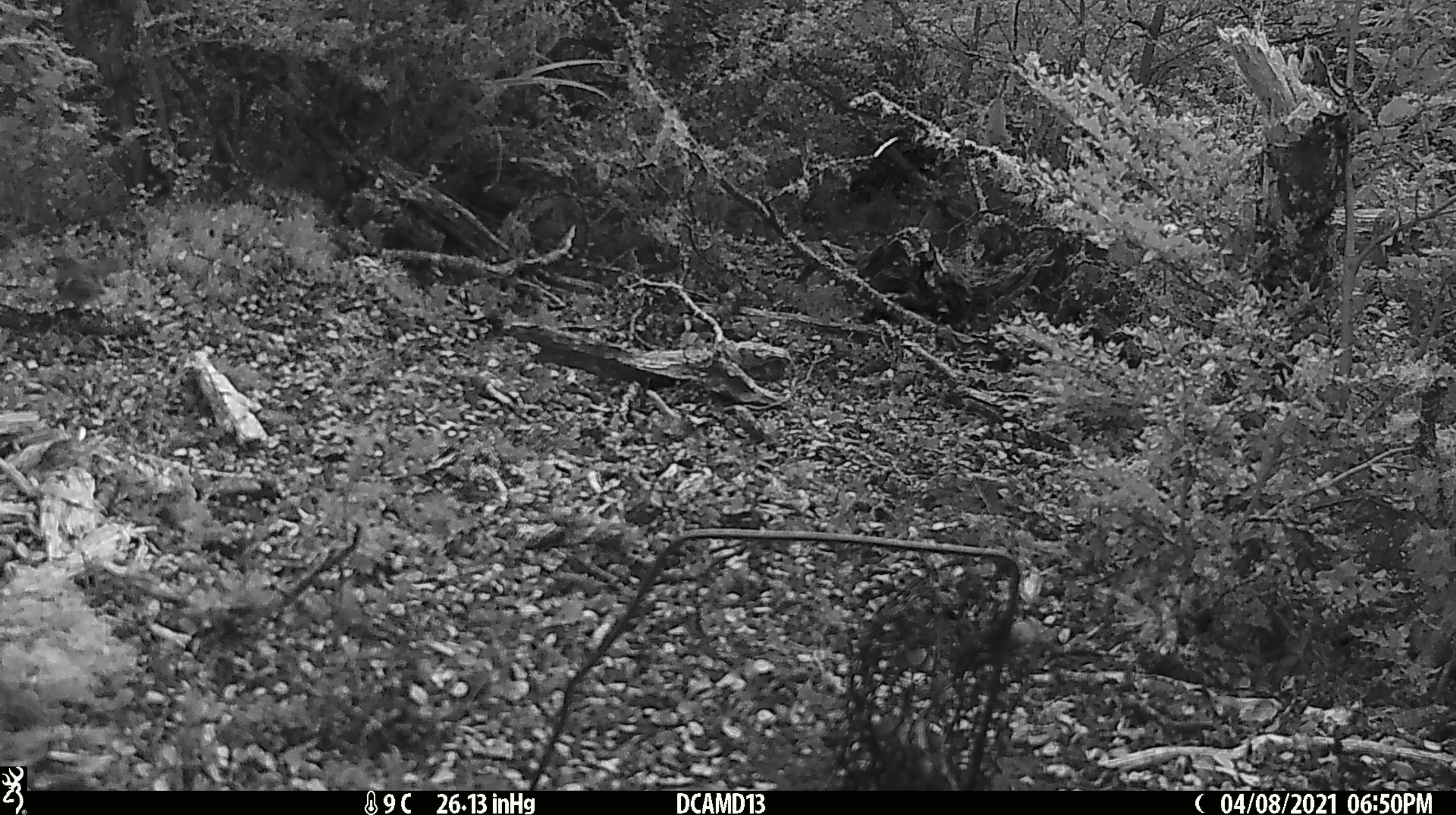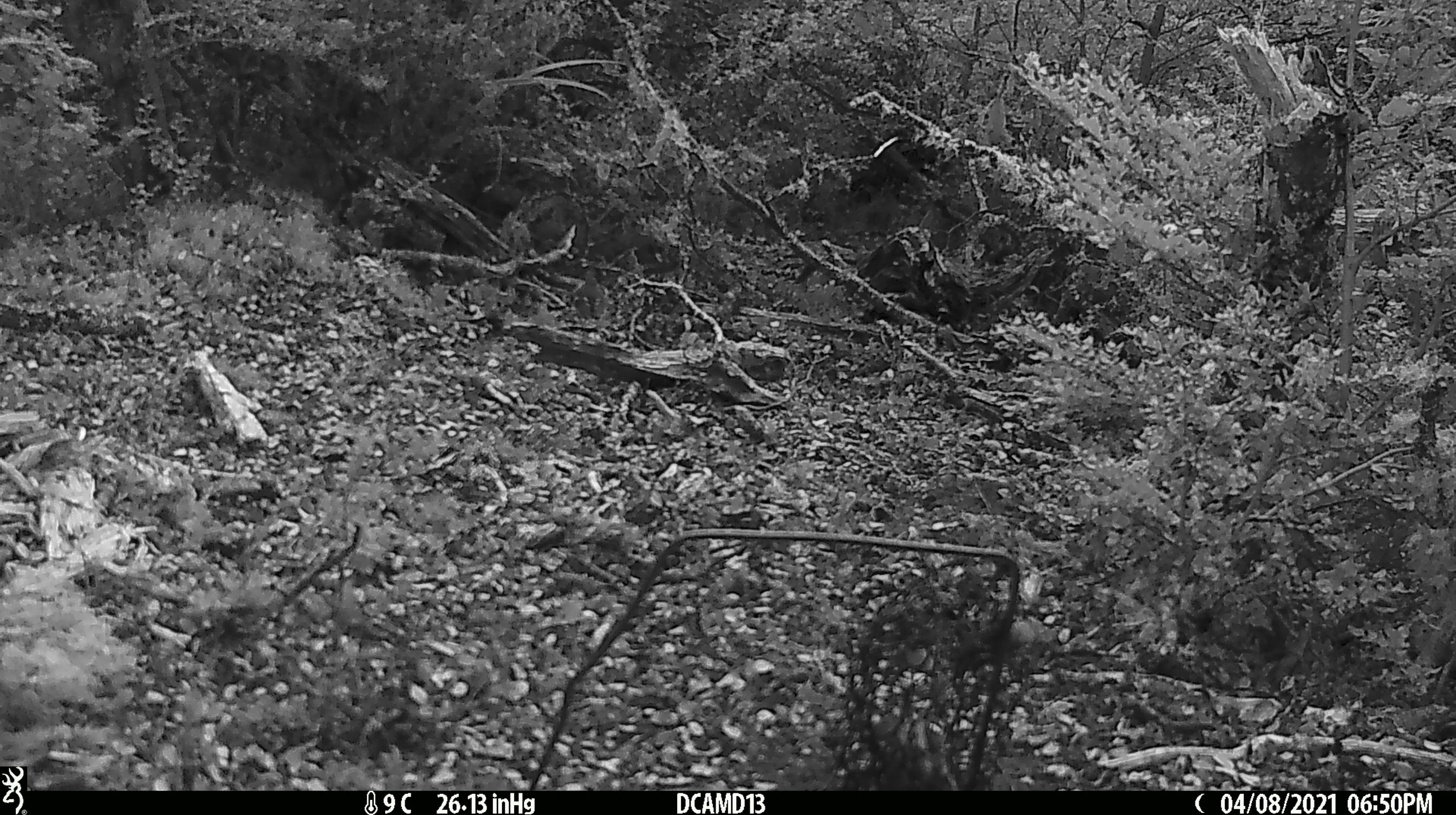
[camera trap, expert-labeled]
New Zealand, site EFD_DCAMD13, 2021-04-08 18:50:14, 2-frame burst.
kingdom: Animalia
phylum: Chordata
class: Aves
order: Passeriformes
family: Acanthisittidae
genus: Acanthisitta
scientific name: Acanthisitta chloris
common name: rifleman